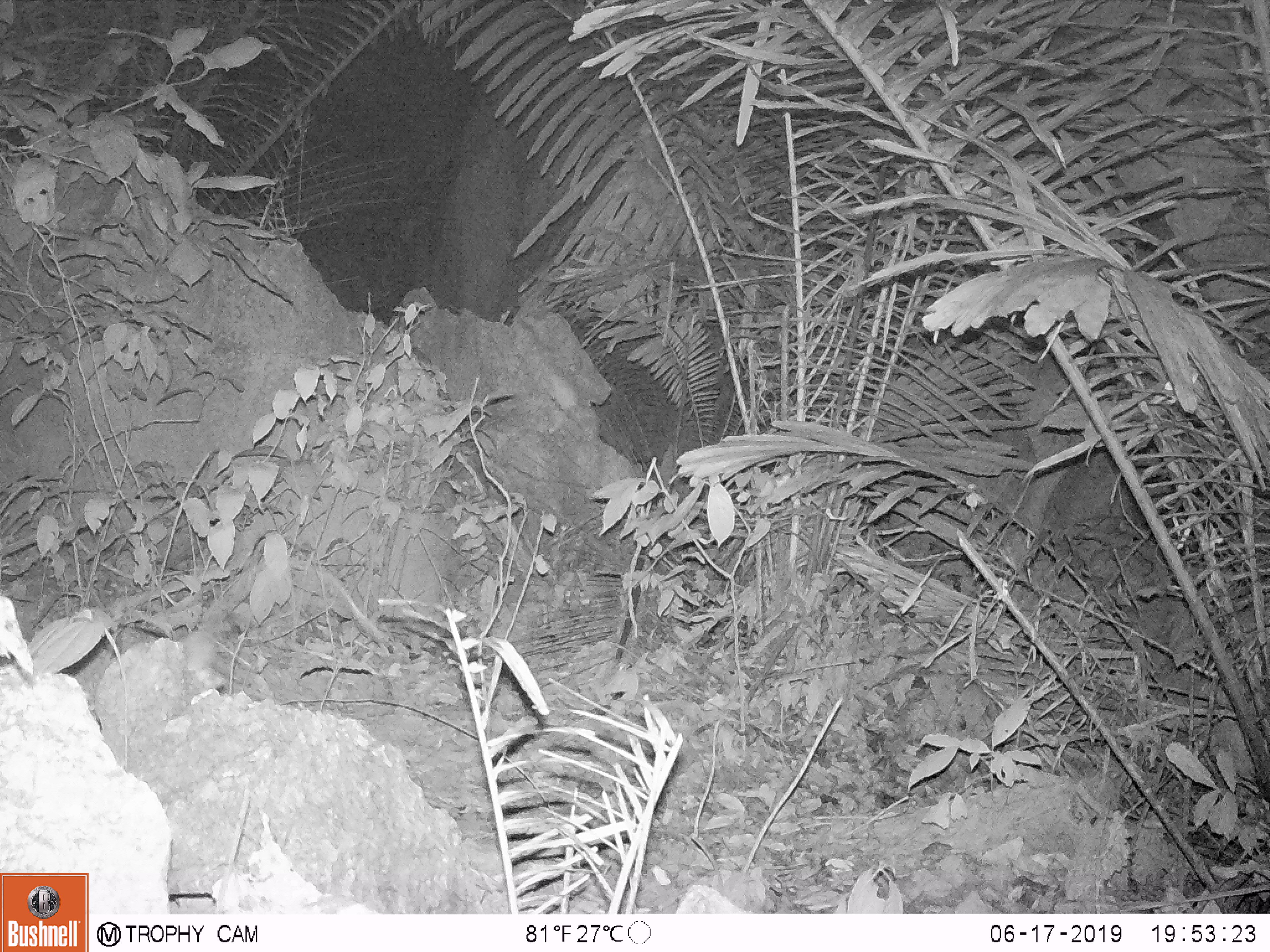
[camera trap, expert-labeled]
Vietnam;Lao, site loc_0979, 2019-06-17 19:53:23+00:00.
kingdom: Animalia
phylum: Chordata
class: Mammalia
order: Rodentia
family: Muridae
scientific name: Muridae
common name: old-world mice and rats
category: unidentified murid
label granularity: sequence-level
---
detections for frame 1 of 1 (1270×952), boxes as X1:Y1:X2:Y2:
unidentified murid: 182:628:227:690